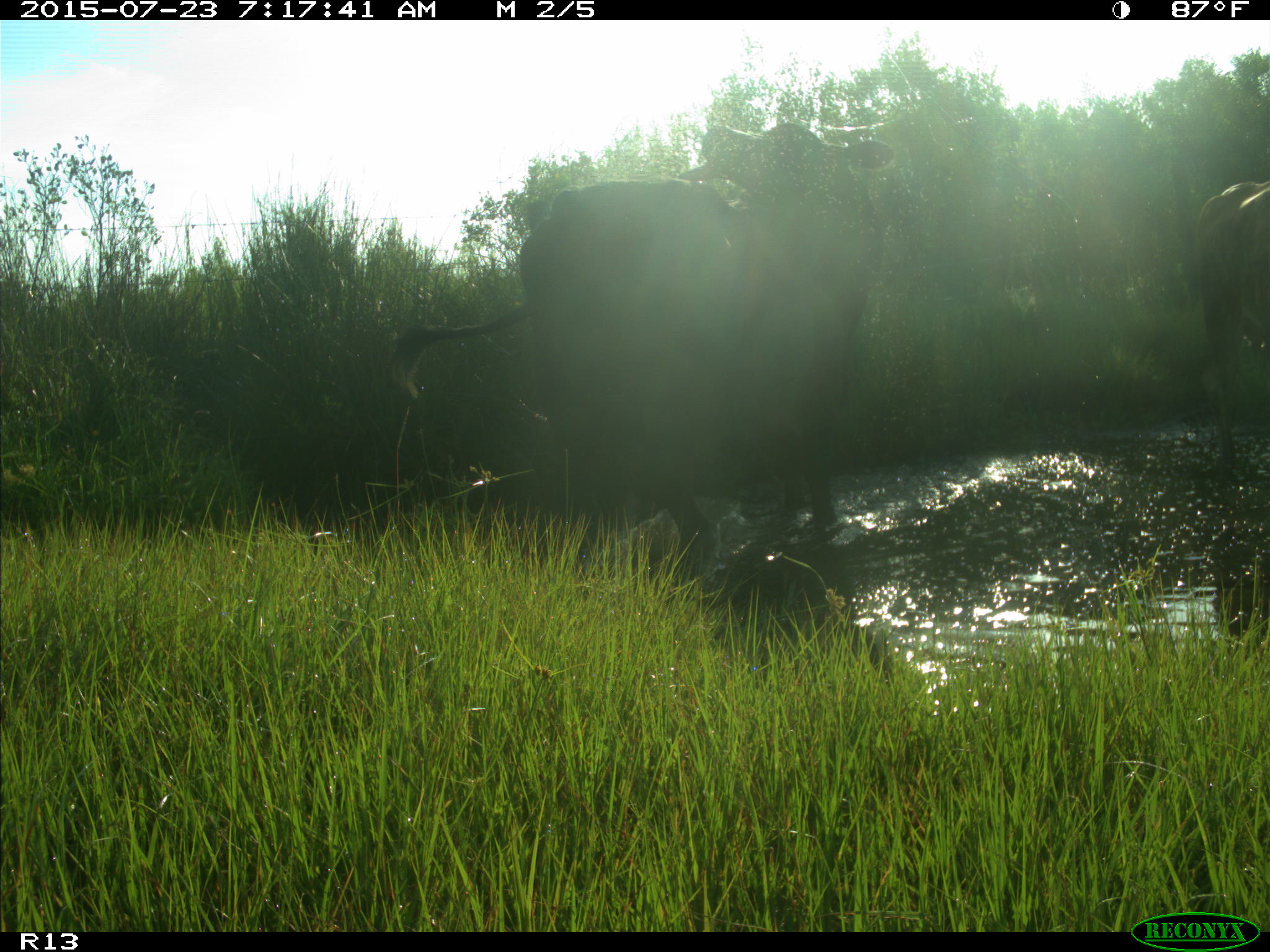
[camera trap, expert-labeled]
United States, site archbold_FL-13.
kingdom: Animalia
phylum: Chordata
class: Mammalia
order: Artiodactyla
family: Bovidae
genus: Bos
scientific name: Bos taurus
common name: domestic cow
Bos taurus (domestic cow).